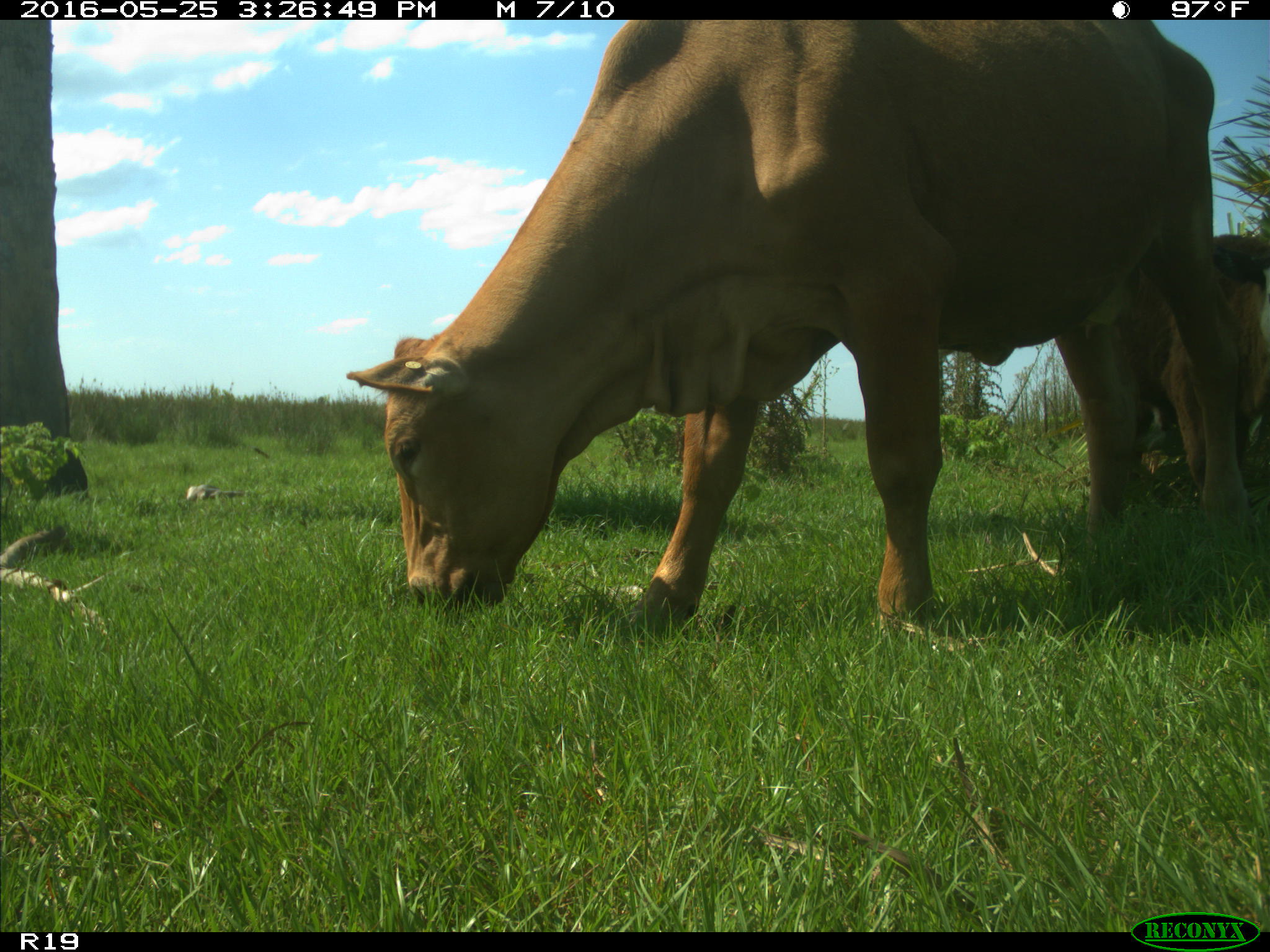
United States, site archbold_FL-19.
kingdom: Animalia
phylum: Chordata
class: Mammalia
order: Artiodactyla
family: Bovidae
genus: Bos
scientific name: Bos taurus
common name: domestic cow